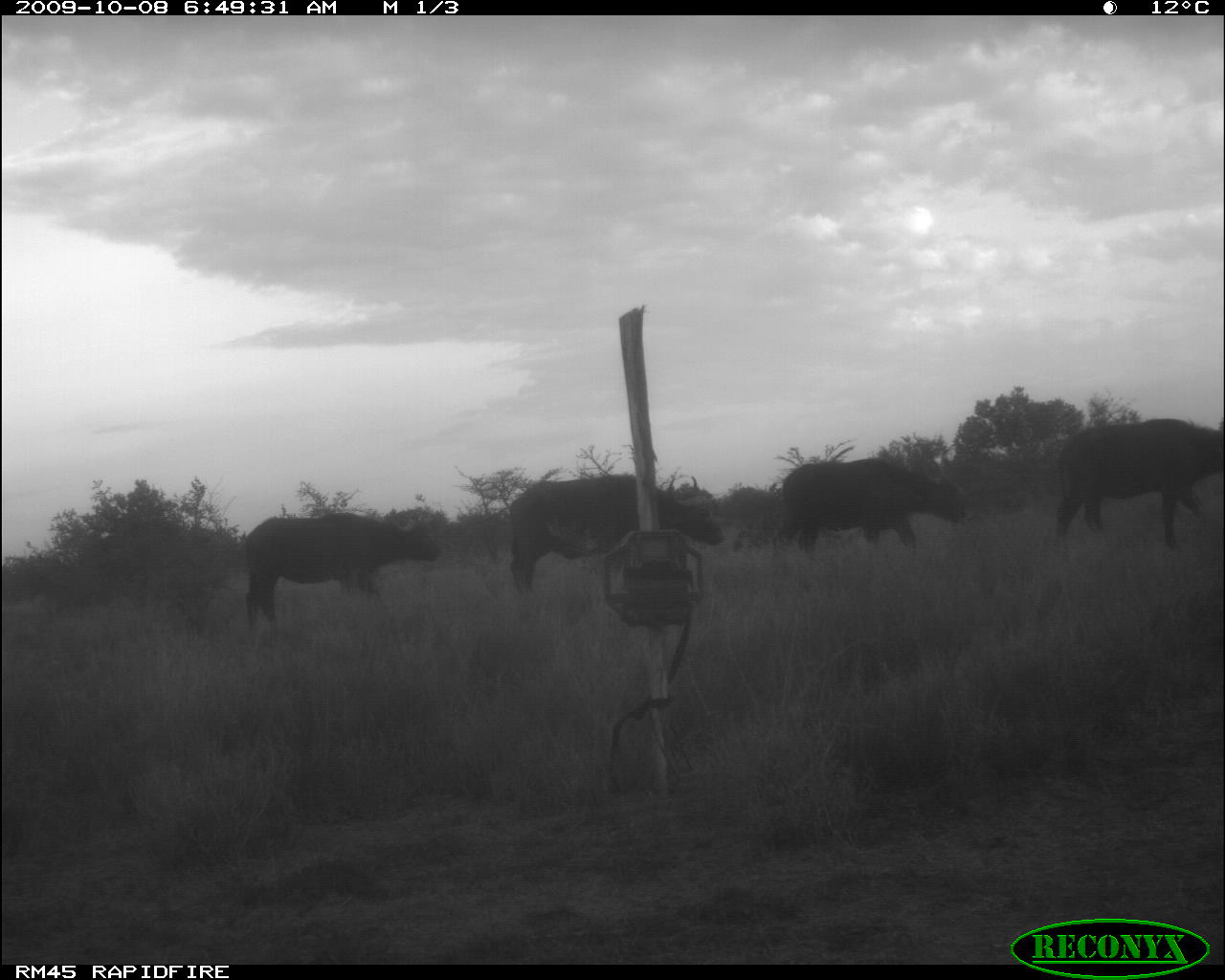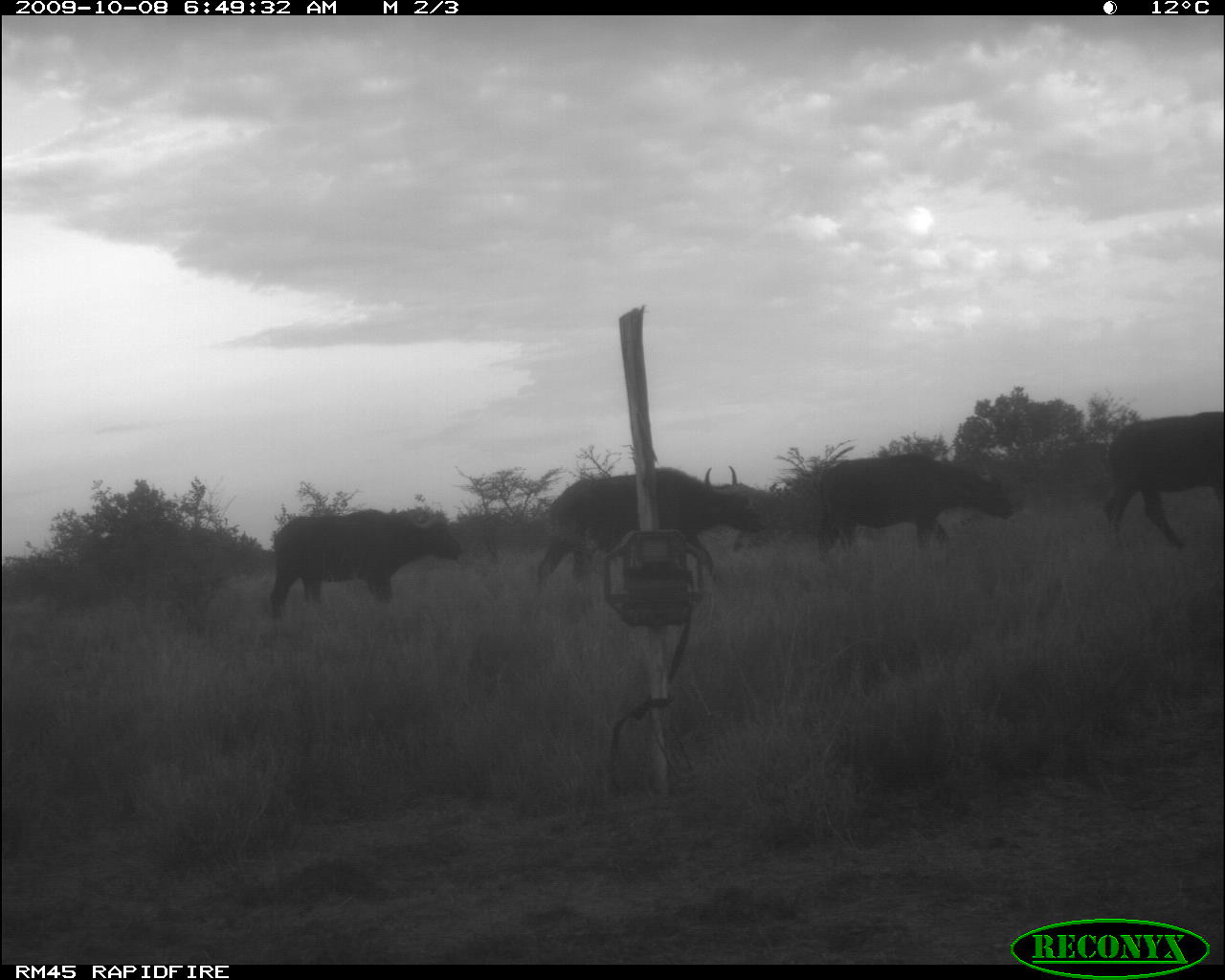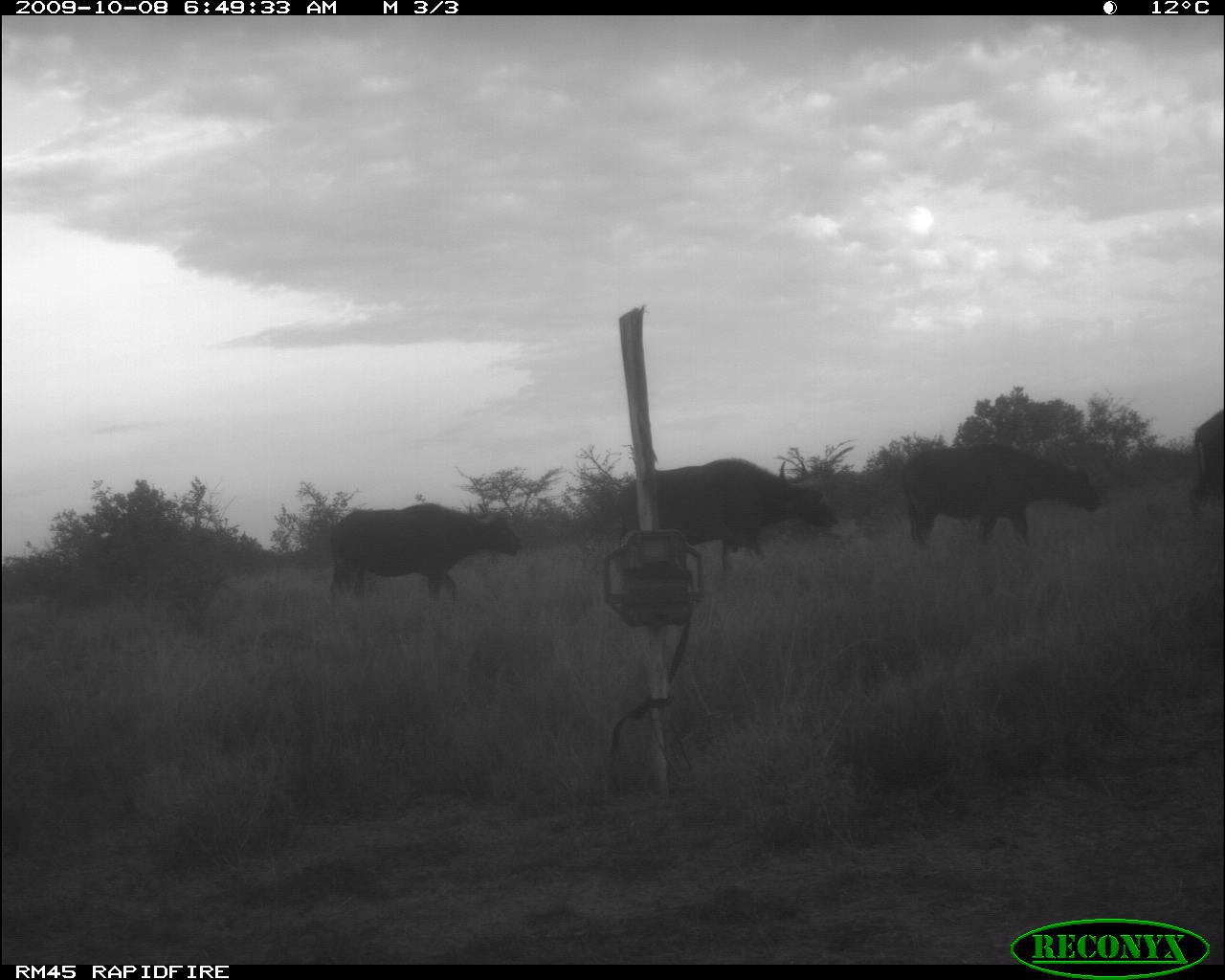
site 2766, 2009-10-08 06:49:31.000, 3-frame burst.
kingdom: Animalia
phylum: Chordata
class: Mammalia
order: Artiodactyla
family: Bovidae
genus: Syncerus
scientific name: Syncerus caffer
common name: african buffalo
Syncerus caffer (african buffalo), count 4.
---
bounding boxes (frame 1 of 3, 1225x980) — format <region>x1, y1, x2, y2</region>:
syncerus caffer: <region>507, 473, 724, 593</region>; <region>1053, 418, 1225, 558</region>; <region>243, 511, 439, 631</region>; <region>773, 458, 967, 559</region>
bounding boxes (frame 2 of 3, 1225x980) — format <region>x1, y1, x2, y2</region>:
syncerus caffer: <region>534, 465, 765, 590</region>; <region>811, 445, 1016, 561</region>; <region>264, 508, 462, 622</region>; <region>1098, 410, 1221, 551</region>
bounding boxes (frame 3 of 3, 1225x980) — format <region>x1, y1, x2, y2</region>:
syncerus caffer: <region>613, 455, 840, 571</region>; <region>324, 499, 521, 604</region>; <region>900, 445, 1100, 548</region>; <region>1188, 407, 1223, 527</region>